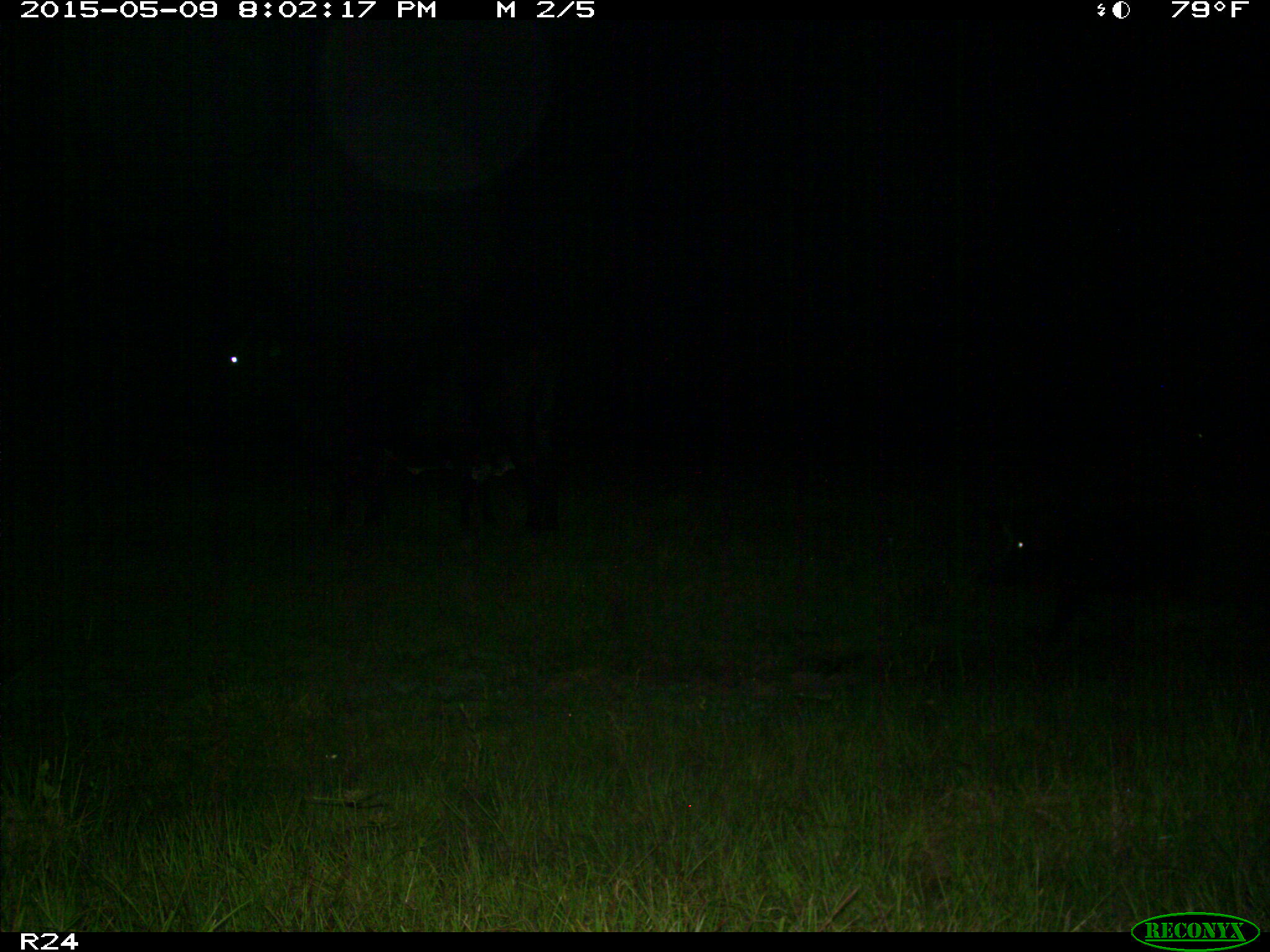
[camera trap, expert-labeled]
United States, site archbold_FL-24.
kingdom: Animalia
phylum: Chordata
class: Mammalia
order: Artiodactyla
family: Suidae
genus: Sus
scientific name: Sus scrofa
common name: wild boar